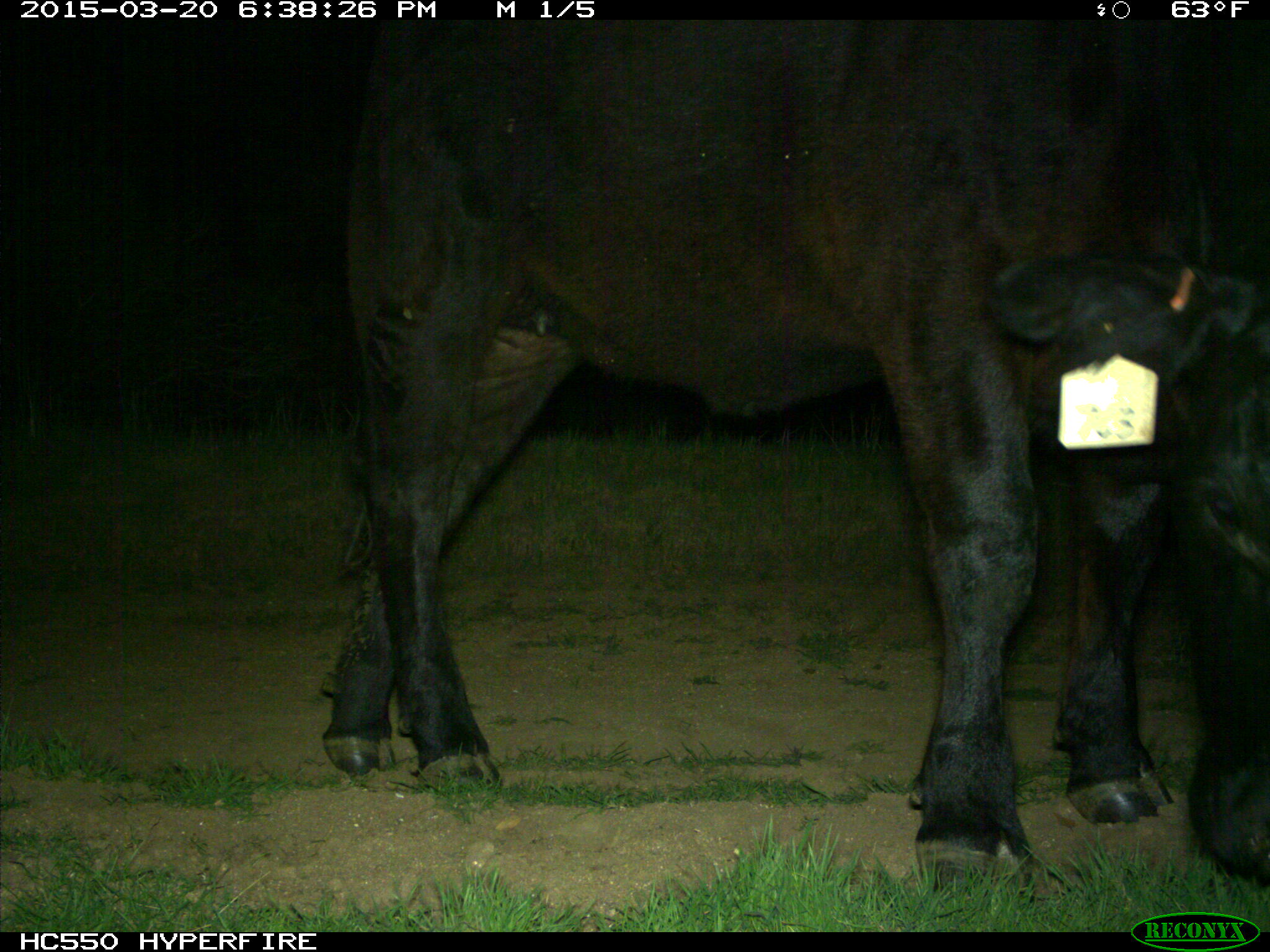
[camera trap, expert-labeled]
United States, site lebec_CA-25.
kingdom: Animalia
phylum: Chordata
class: Mammalia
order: Artiodactyla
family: Bovidae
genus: Bos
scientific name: Bos taurus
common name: domestic cow